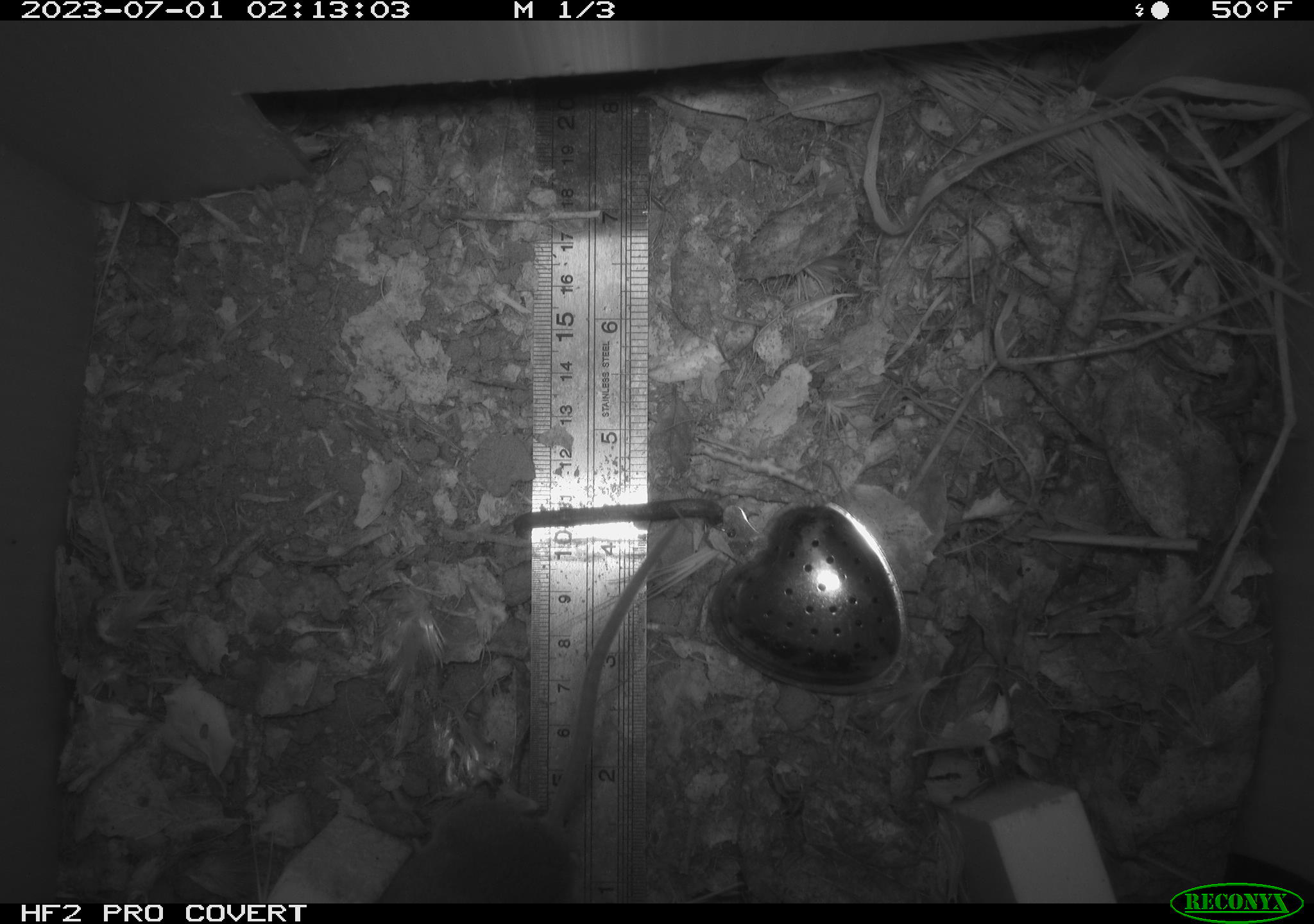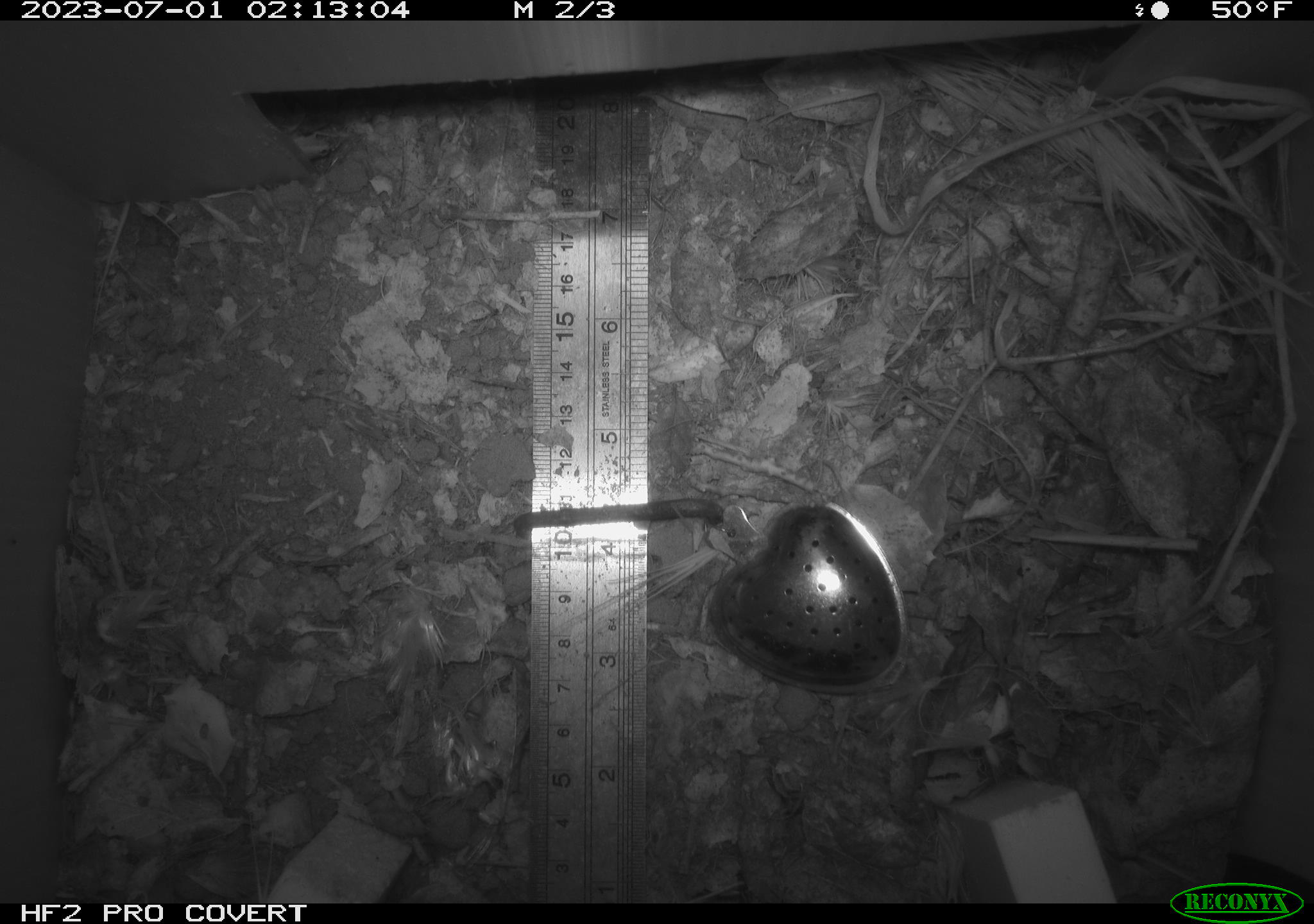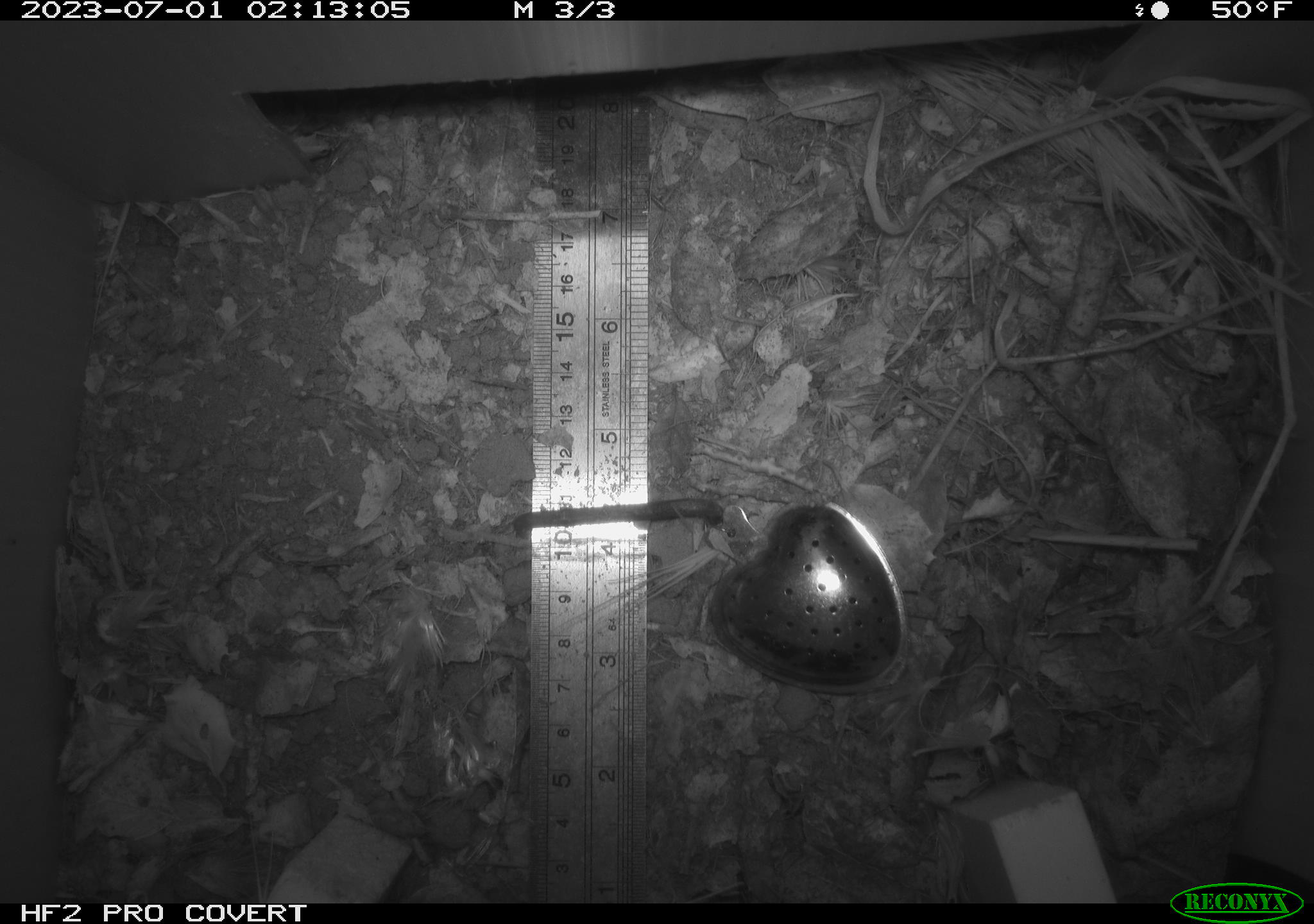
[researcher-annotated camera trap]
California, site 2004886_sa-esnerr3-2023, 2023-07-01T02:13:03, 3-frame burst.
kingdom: Animalia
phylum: Chordata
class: Mammalia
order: Rodentia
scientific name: Rodentia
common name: mouse species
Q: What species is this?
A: Mouse species (Rodentia).